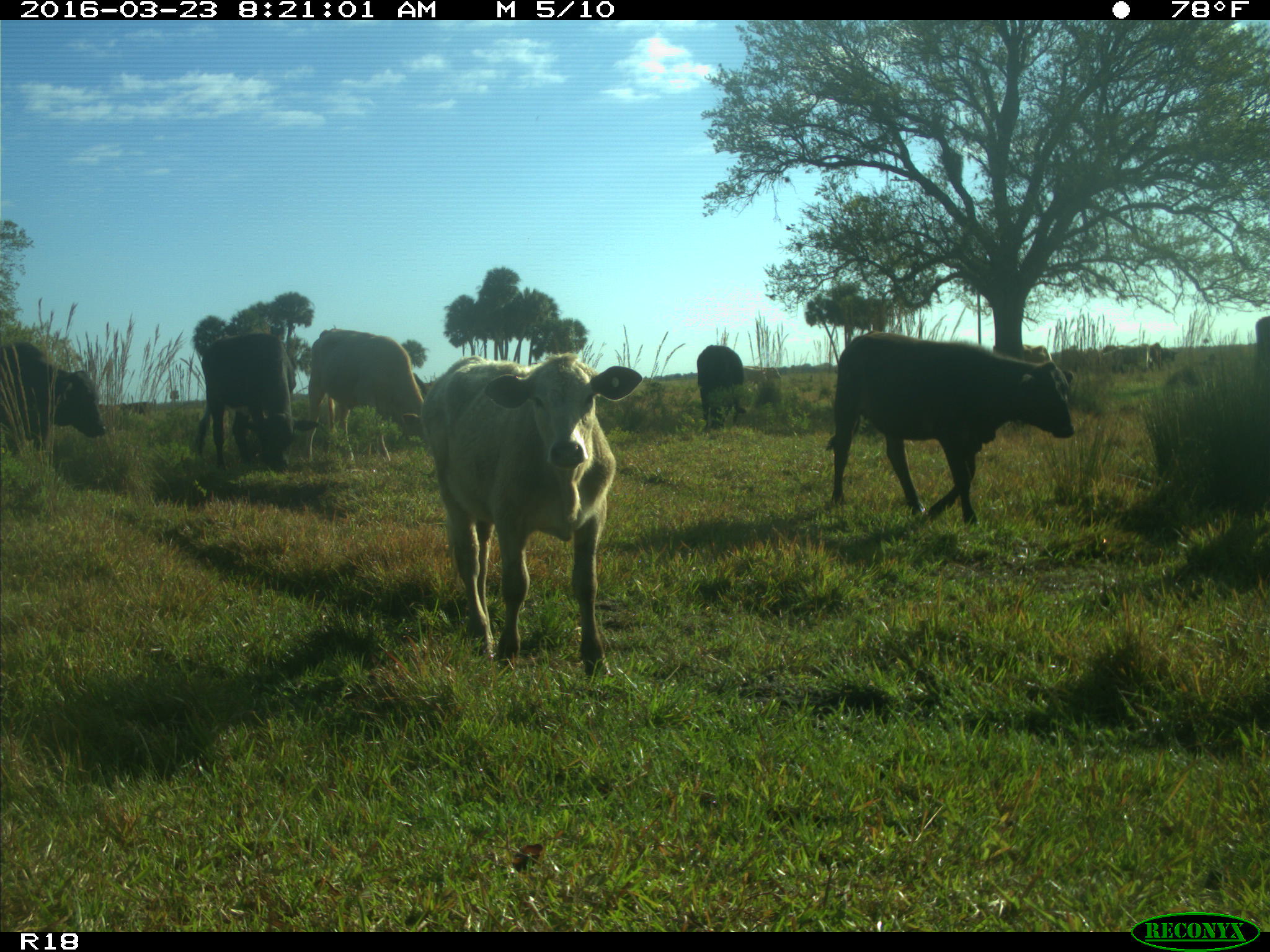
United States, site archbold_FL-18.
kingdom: Animalia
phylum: Chordata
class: Mammalia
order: Artiodactyla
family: Bovidae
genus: Bos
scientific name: Bos taurus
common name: domestic cow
Bos taurus (domestic cow).